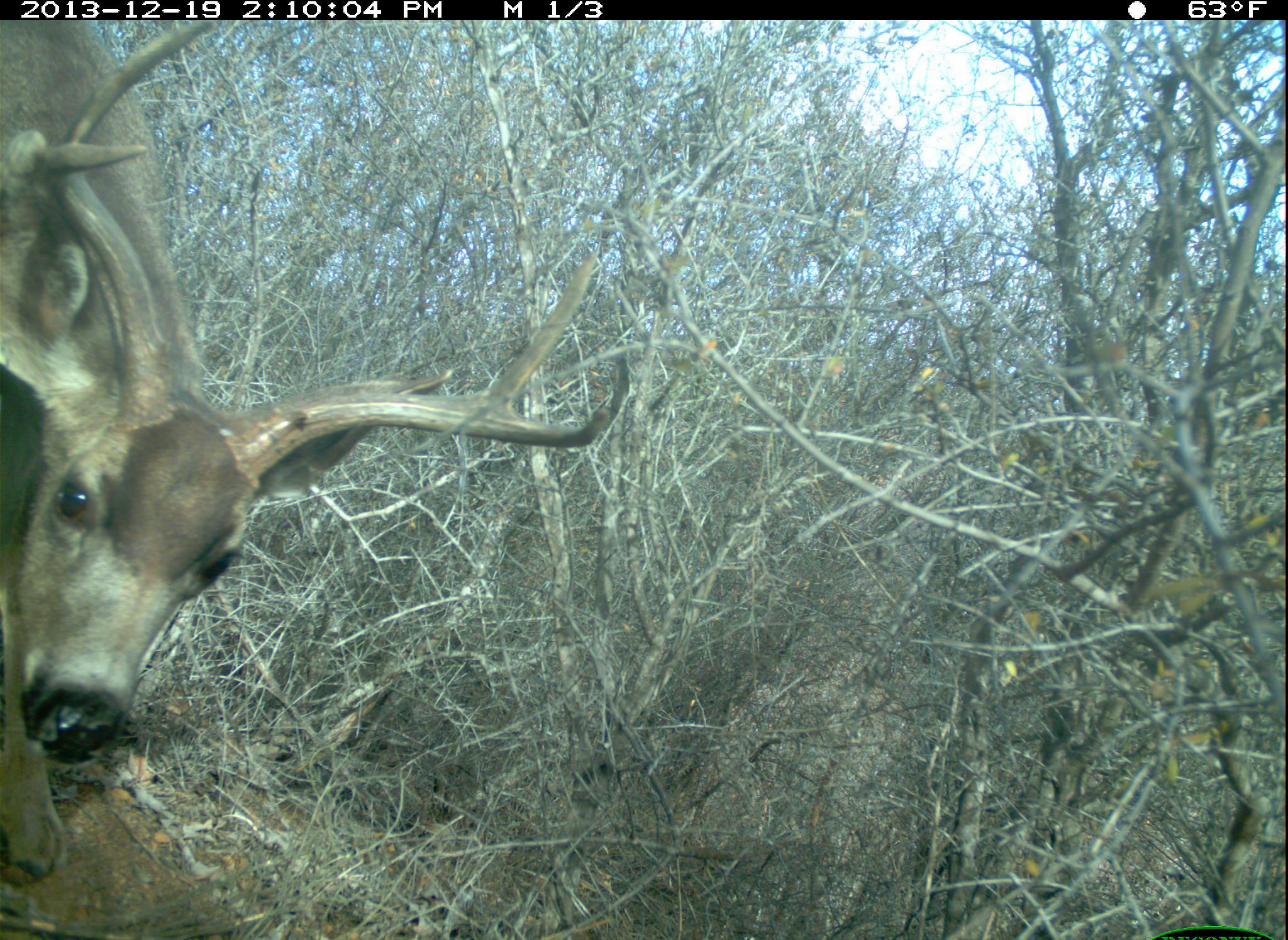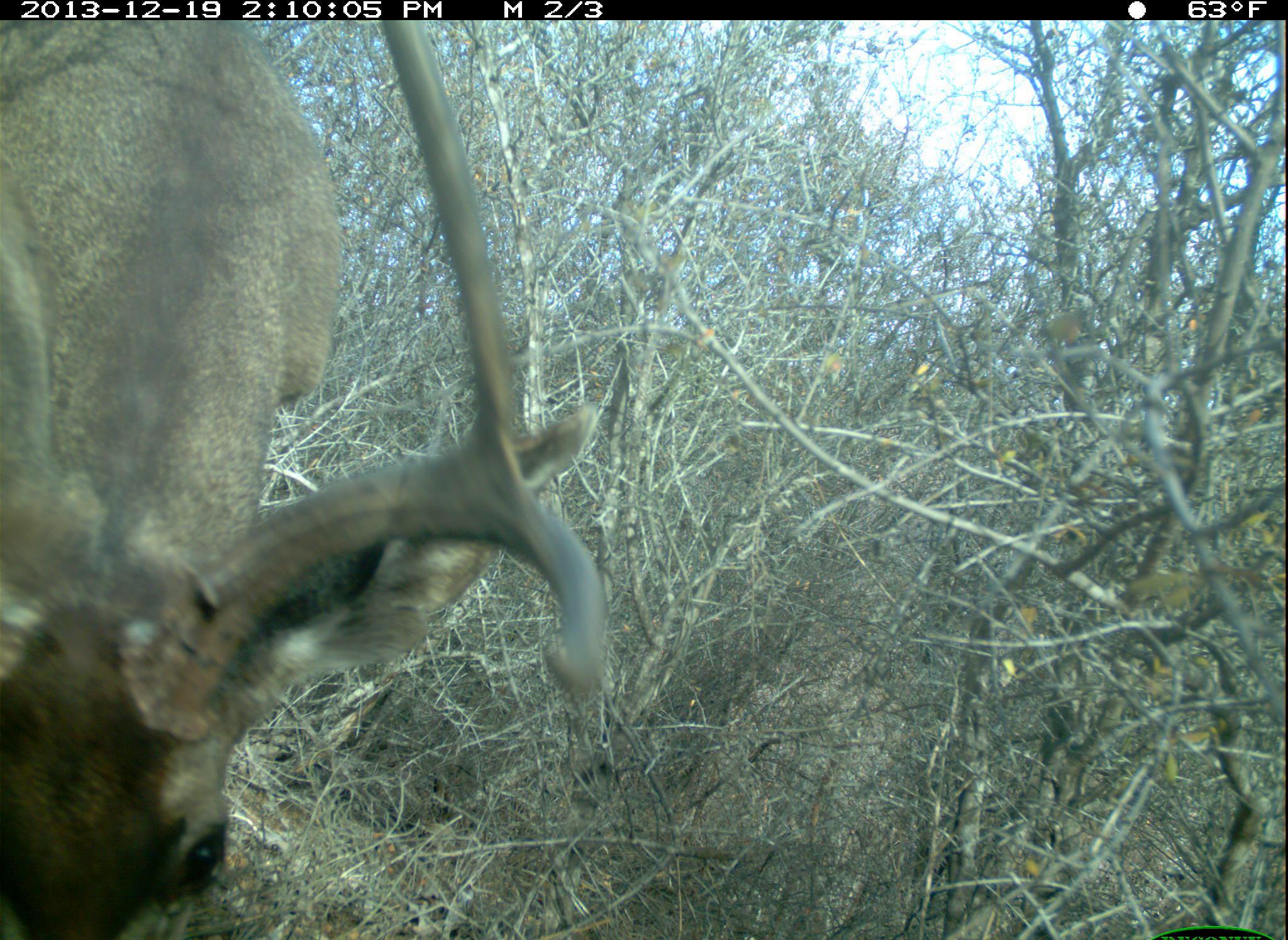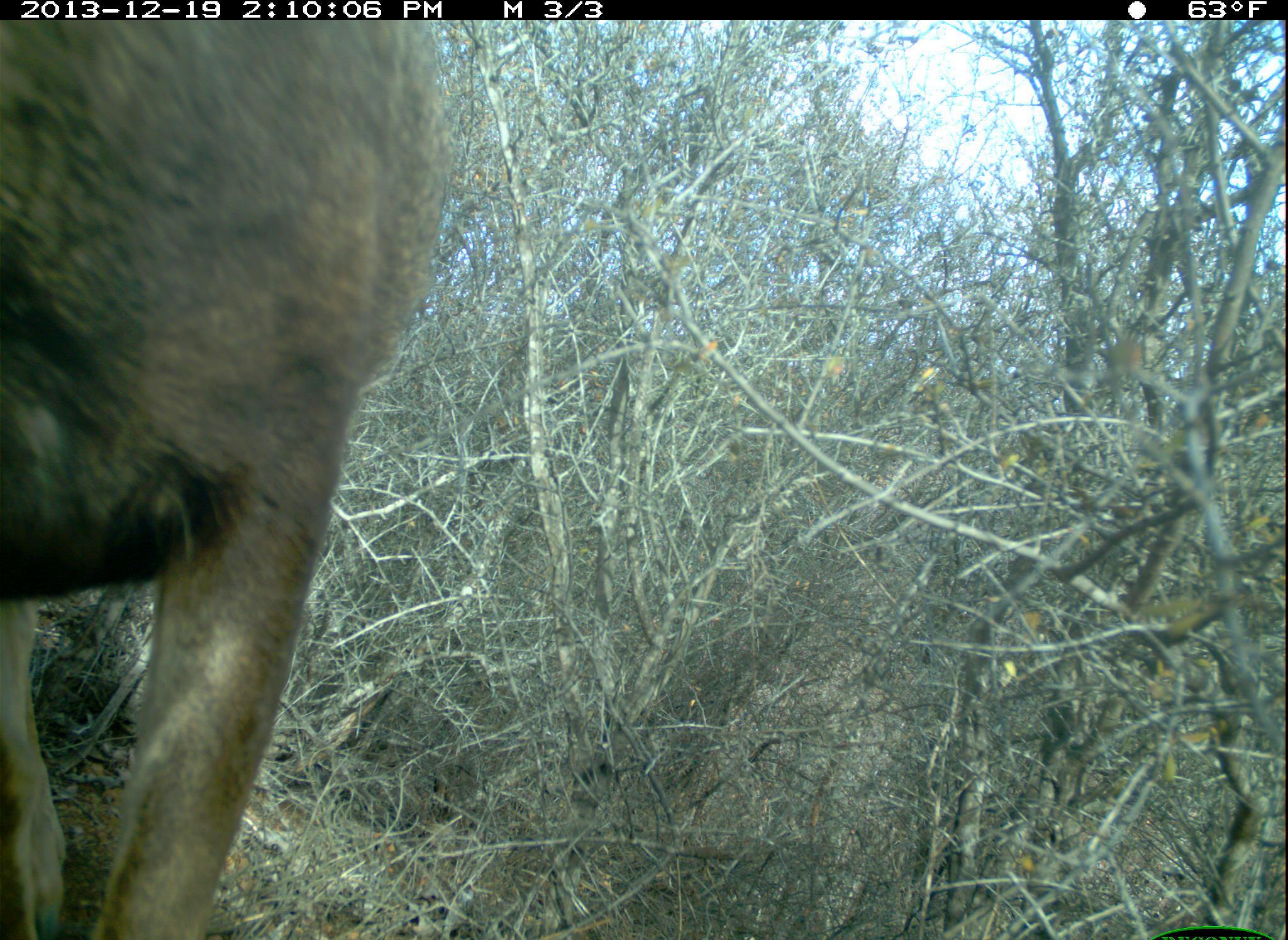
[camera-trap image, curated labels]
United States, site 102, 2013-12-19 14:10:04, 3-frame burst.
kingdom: Animalia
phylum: Chordata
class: Mammalia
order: Artiodactyla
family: Cervidae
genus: Odocoileus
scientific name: Odocoileus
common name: deer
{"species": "deer (Odocoileus)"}